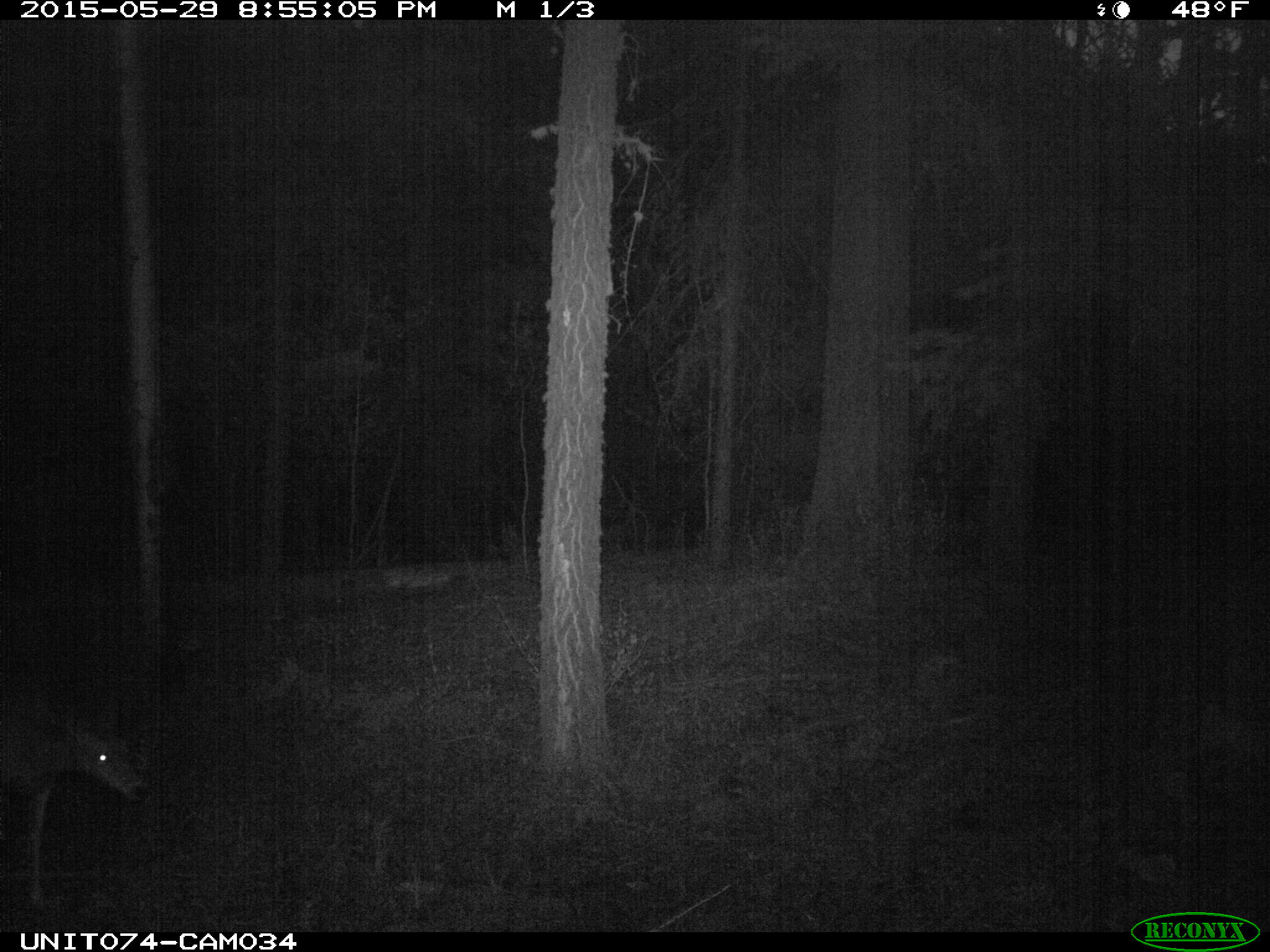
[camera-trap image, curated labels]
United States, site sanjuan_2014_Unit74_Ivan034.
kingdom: Animalia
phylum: Chordata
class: Mammalia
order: Artiodactyla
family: Cervidae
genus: Odocoileus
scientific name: Odocoileus hemionus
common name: mule deer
Odocoileus hemionus (mule deer).